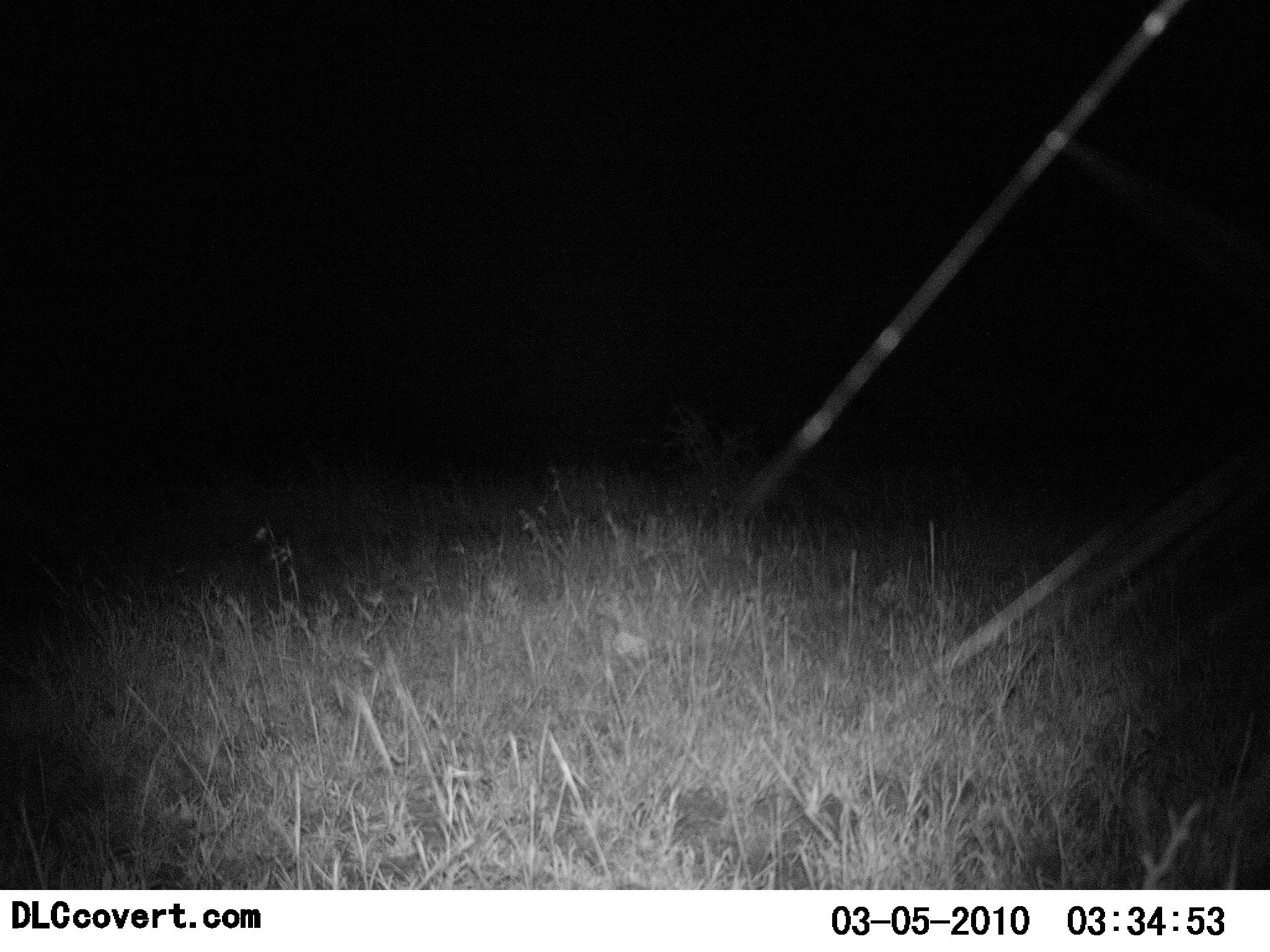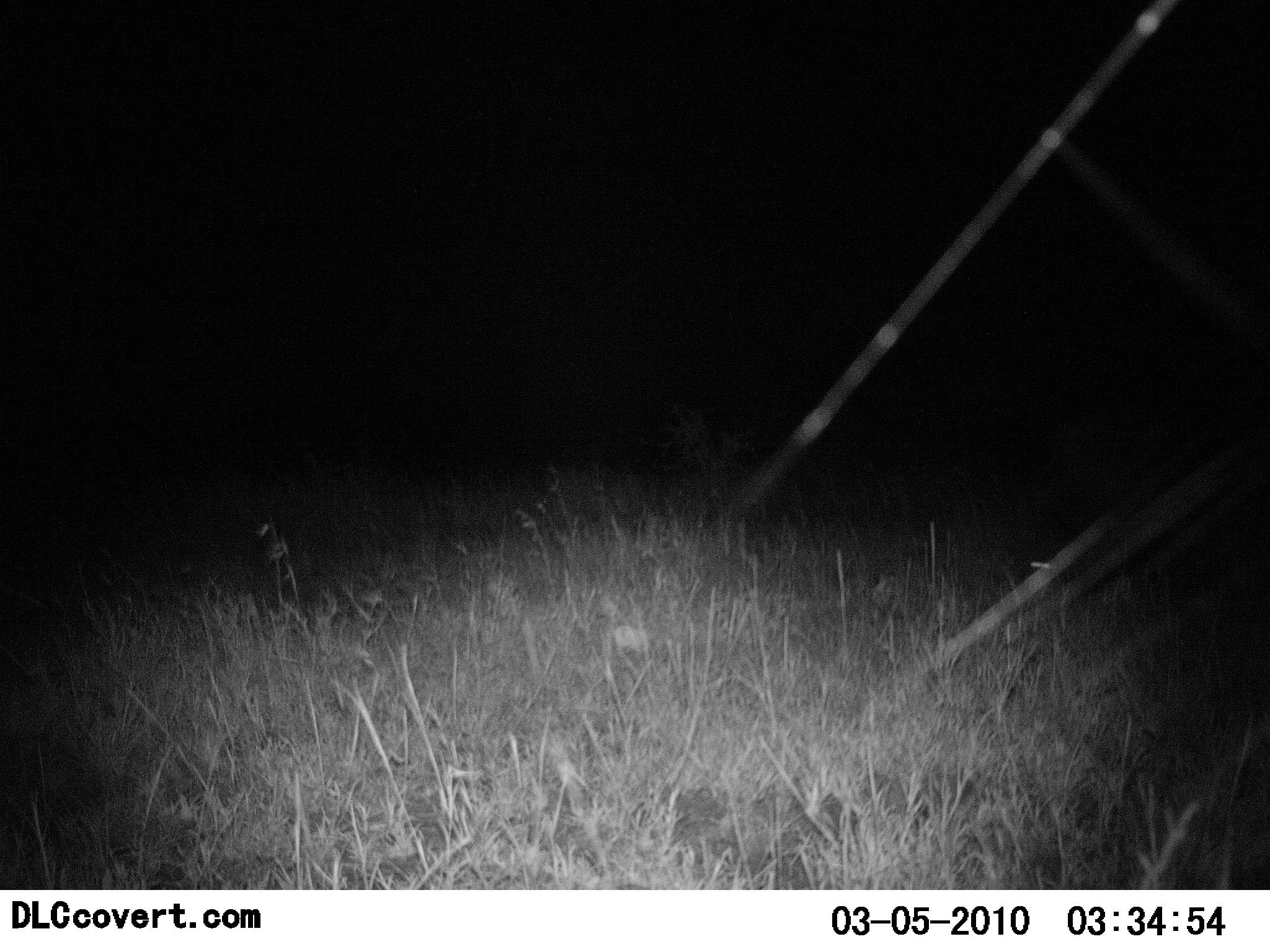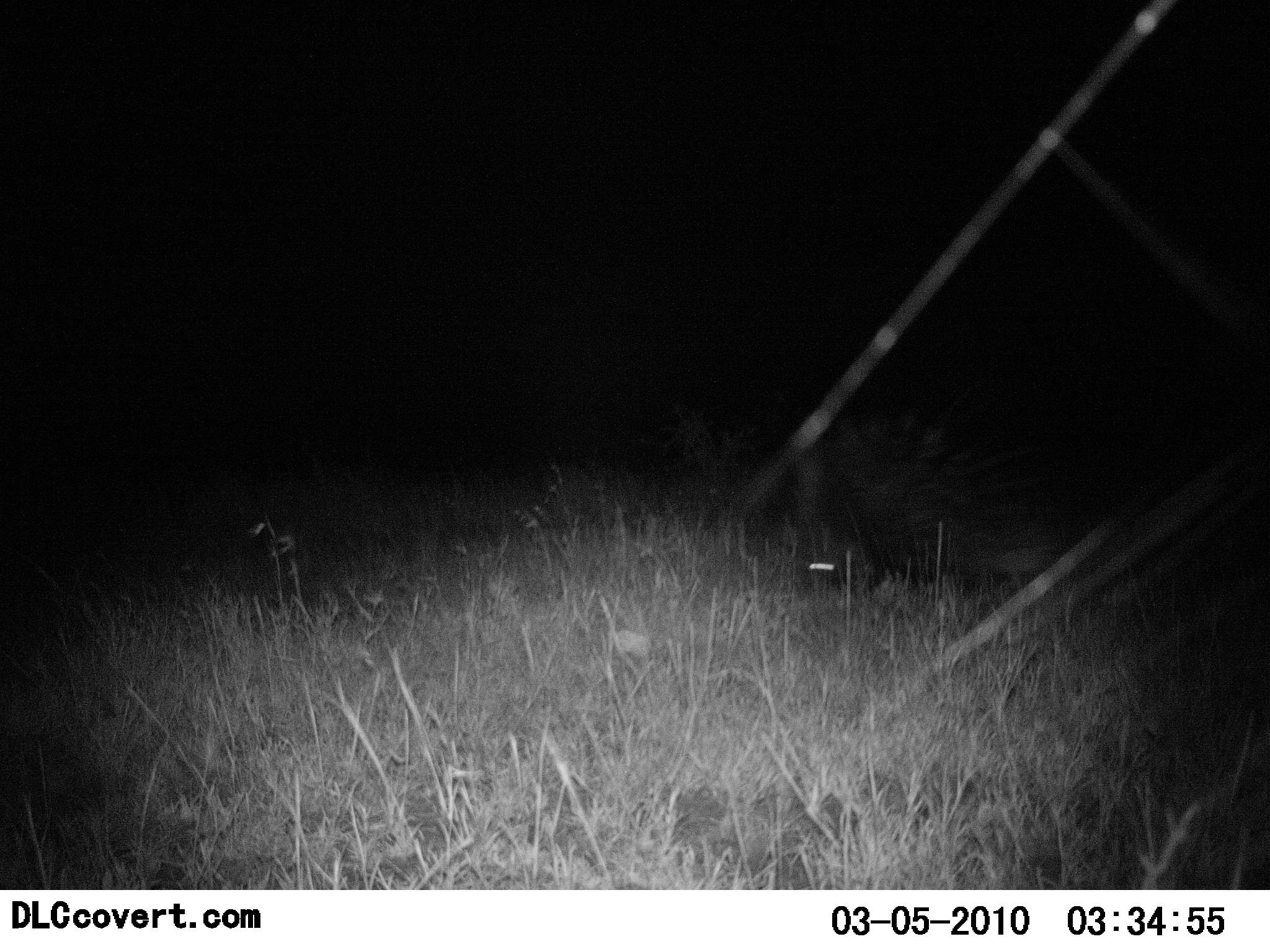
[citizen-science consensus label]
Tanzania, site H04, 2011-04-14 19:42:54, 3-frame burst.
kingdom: Animalia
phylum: Chordata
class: Mammalia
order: Rodentia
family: Hystricidae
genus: Hystrix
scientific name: Hystrix cristata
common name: crested porcupine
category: porcupine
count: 1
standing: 0%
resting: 0%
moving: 100%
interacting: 0%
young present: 0%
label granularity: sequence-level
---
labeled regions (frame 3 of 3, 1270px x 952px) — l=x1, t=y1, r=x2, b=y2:
animal: l=787, t=374, r=1076, b=584